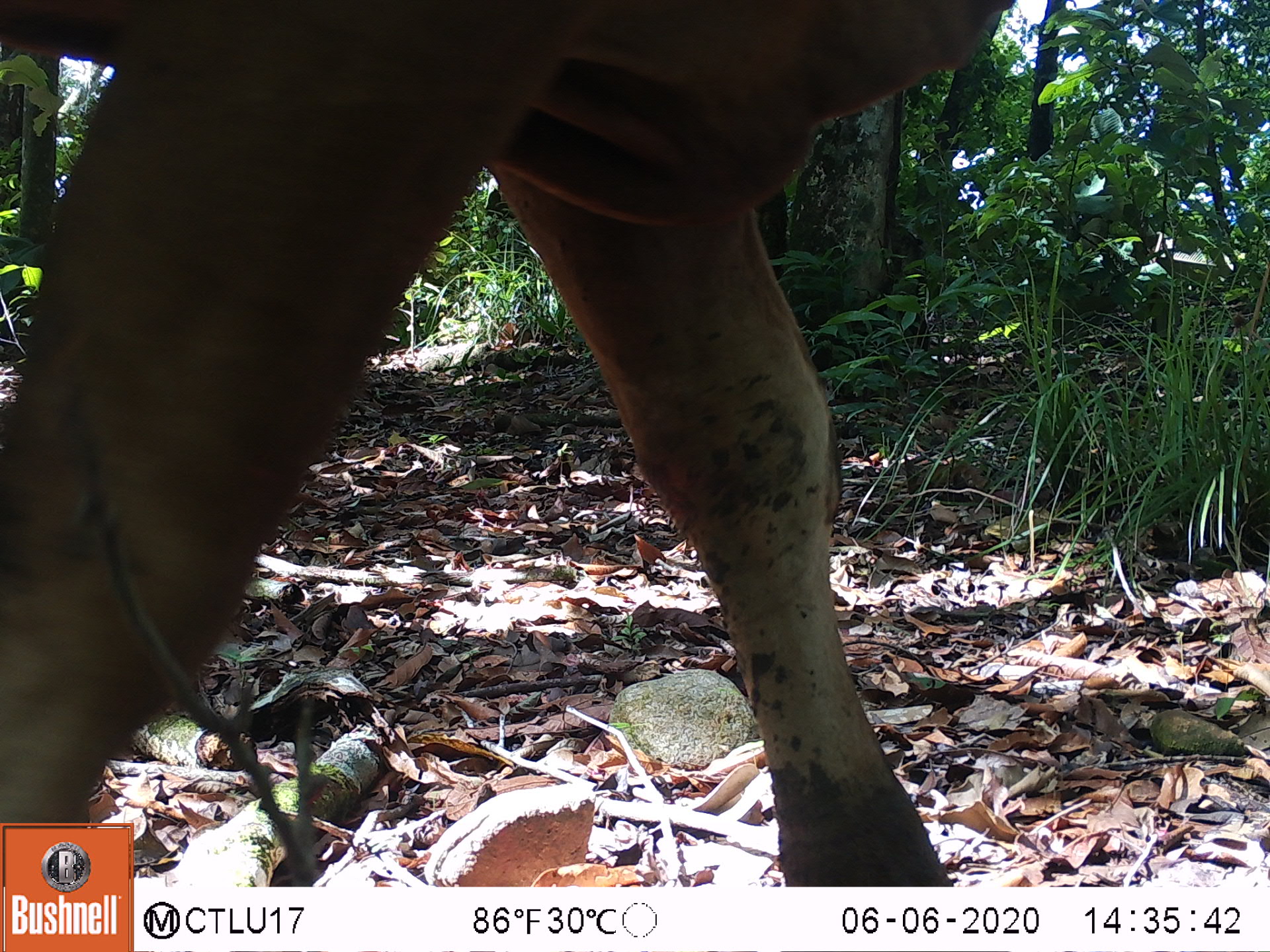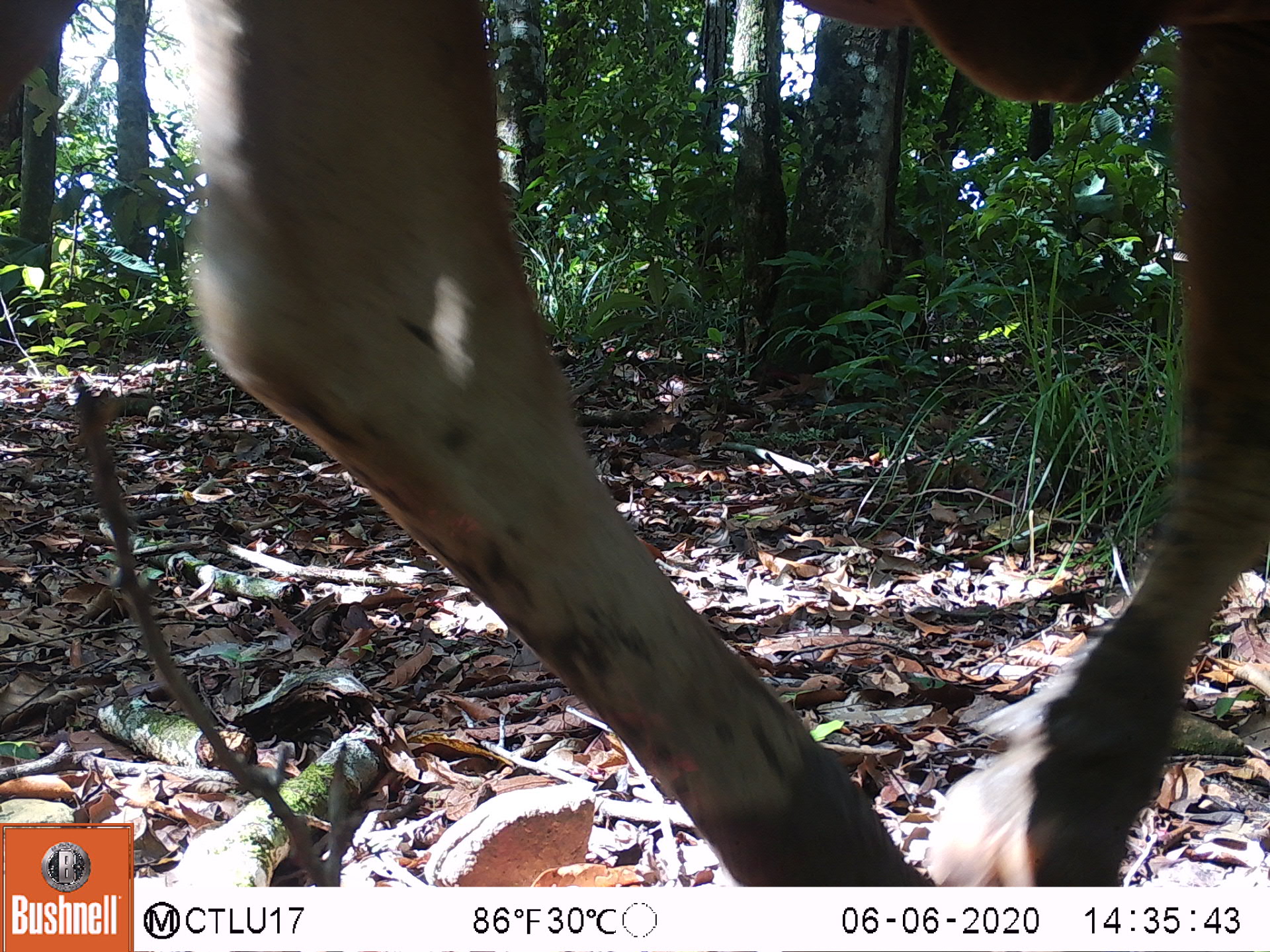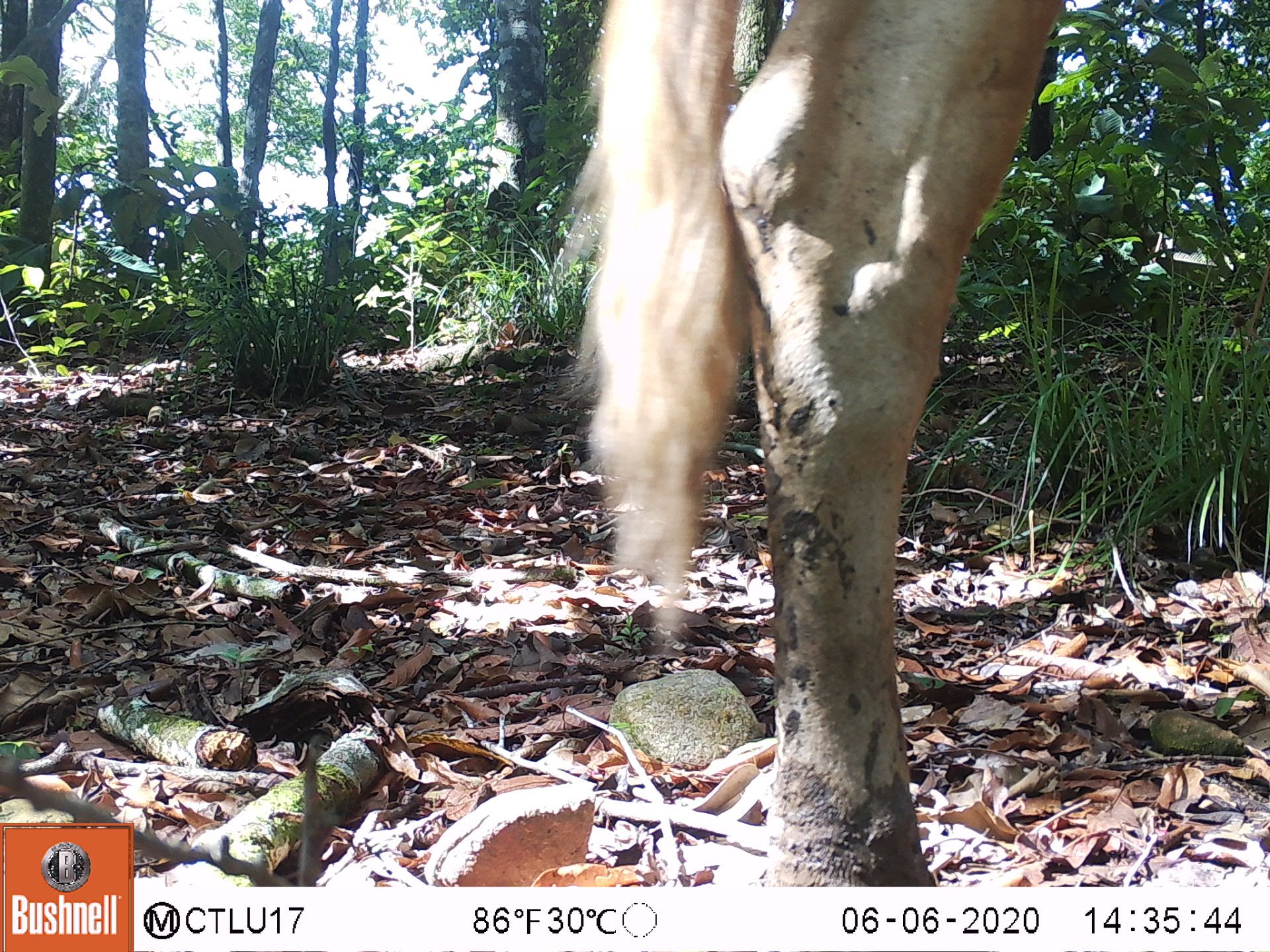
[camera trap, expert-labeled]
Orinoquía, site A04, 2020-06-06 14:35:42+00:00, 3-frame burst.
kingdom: Animalia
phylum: Chordata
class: Mammalia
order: Artiodactyla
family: Bovidae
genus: Bos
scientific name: Bos taurus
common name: cow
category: cattle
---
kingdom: Animalia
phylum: Chordata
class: Mammalia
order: Perissodactyla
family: Equidae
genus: Equus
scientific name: Equus caballus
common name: domestic horse